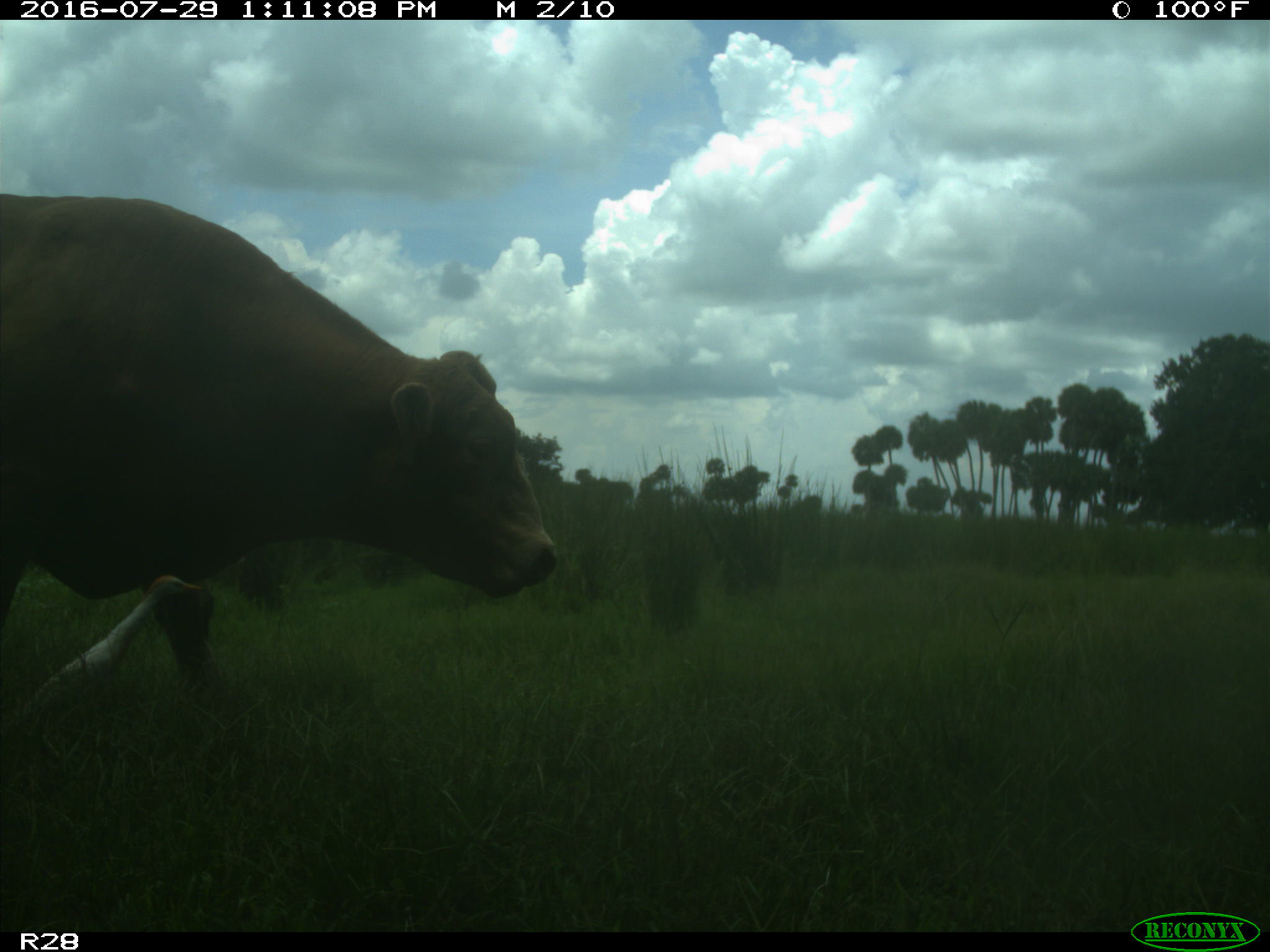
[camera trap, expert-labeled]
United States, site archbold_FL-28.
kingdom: Animalia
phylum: Chordata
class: Mammalia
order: Artiodactyla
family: Bovidae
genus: Bos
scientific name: Bos taurus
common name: domestic cow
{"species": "Bos taurus (domestic cow)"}